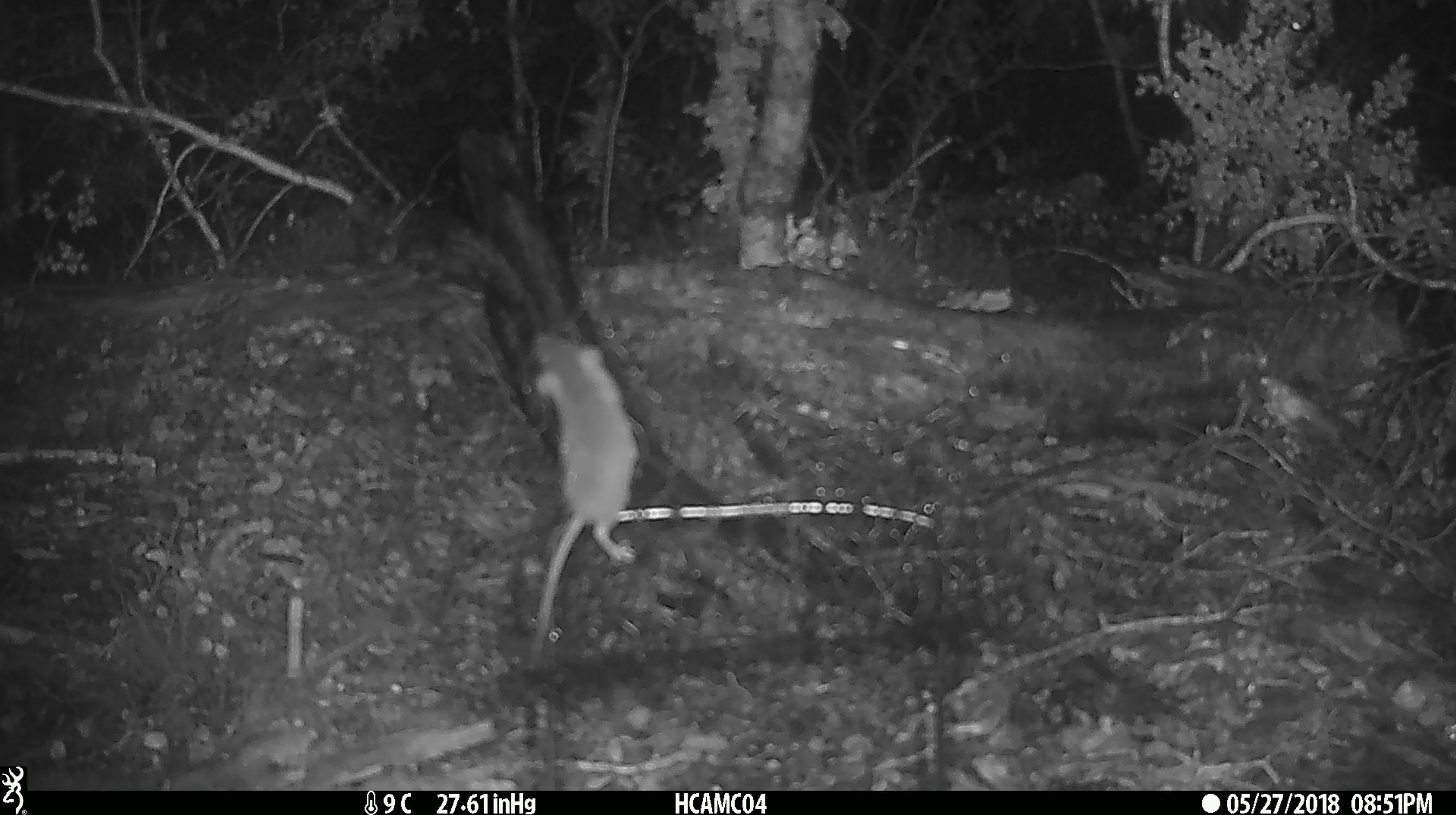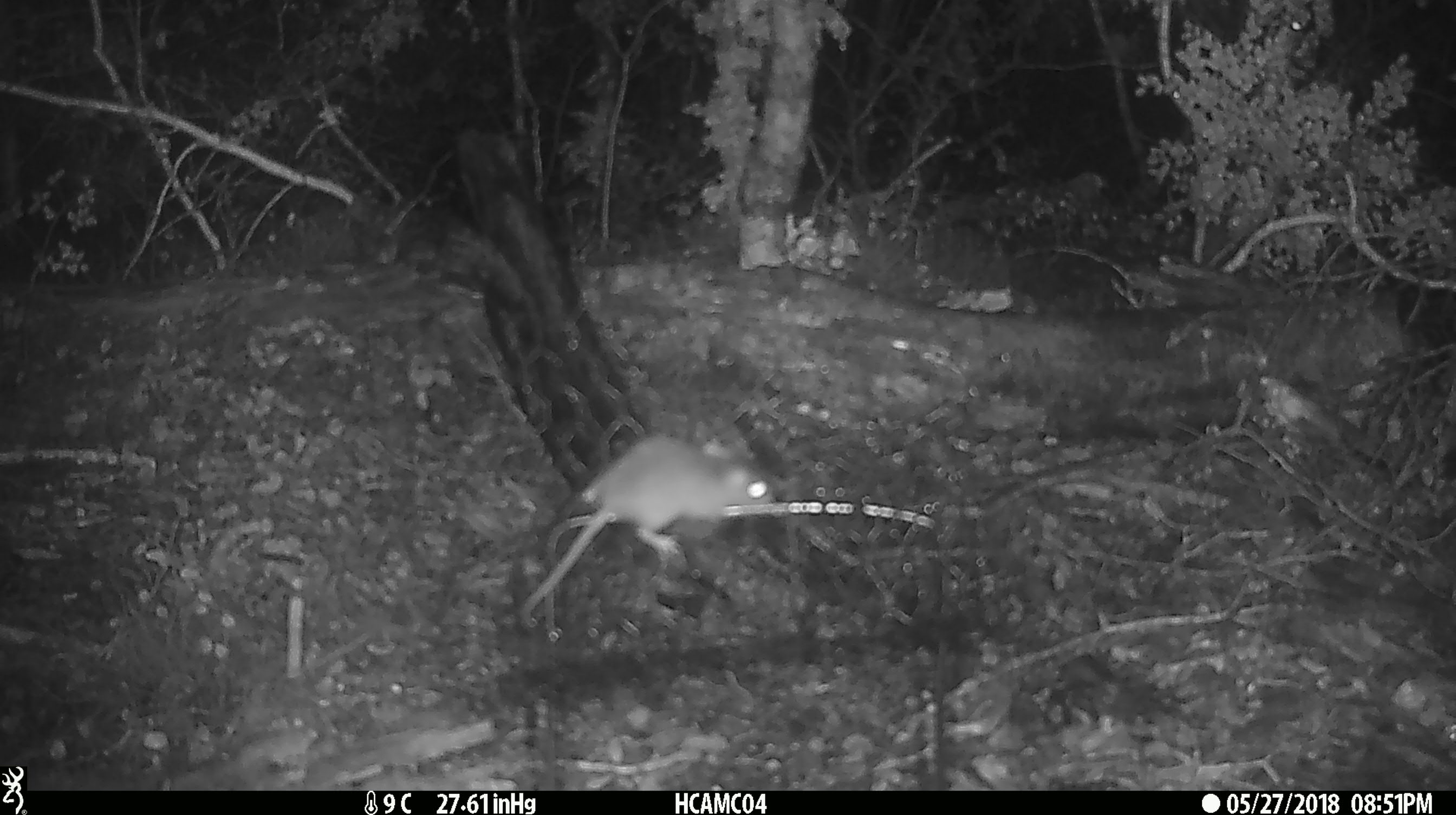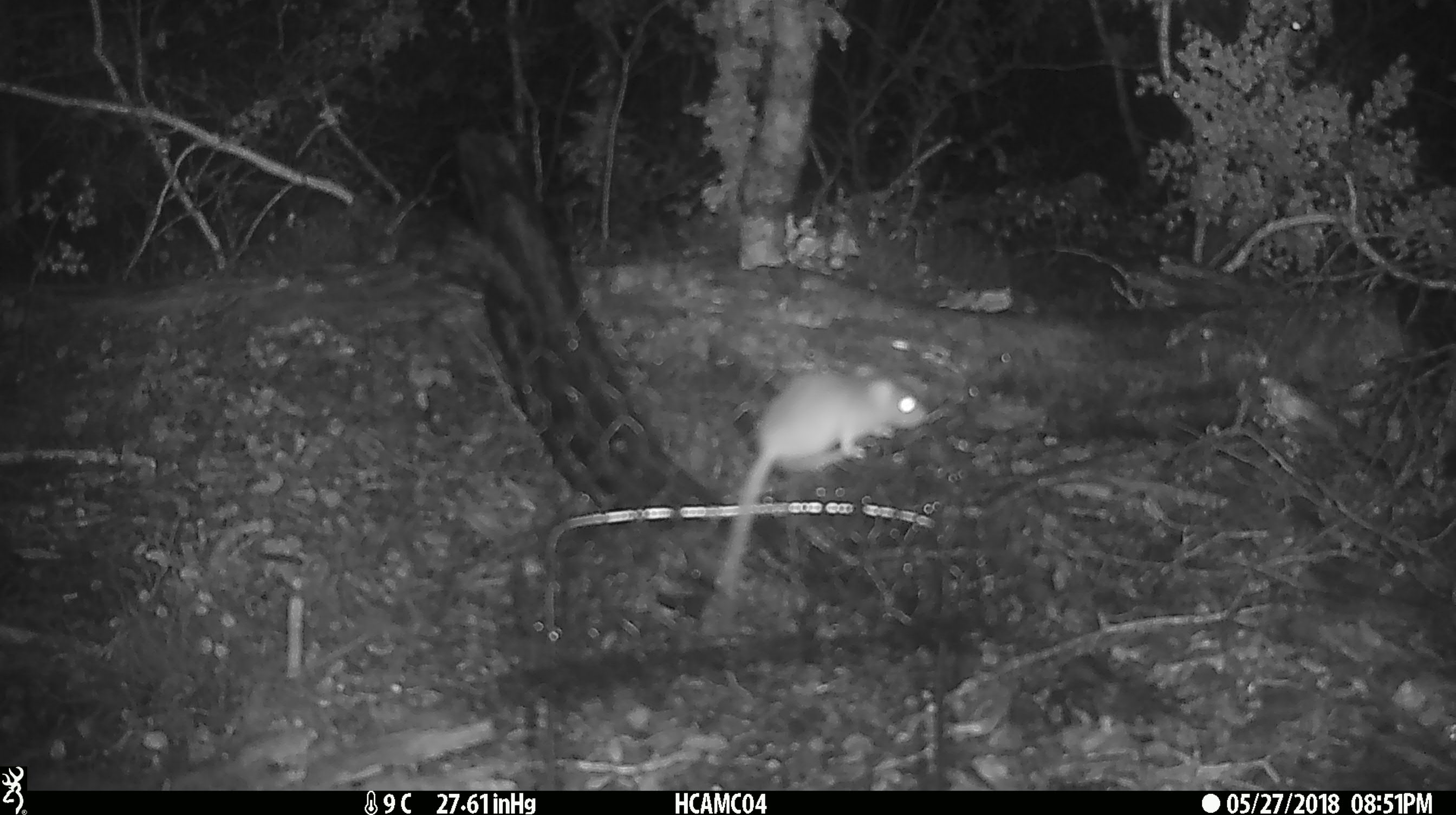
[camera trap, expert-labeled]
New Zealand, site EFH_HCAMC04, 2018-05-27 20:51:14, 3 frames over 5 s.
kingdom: Animalia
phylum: Chordata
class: Mammalia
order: Rodentia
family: Muridae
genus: Mus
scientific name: Mus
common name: mouse